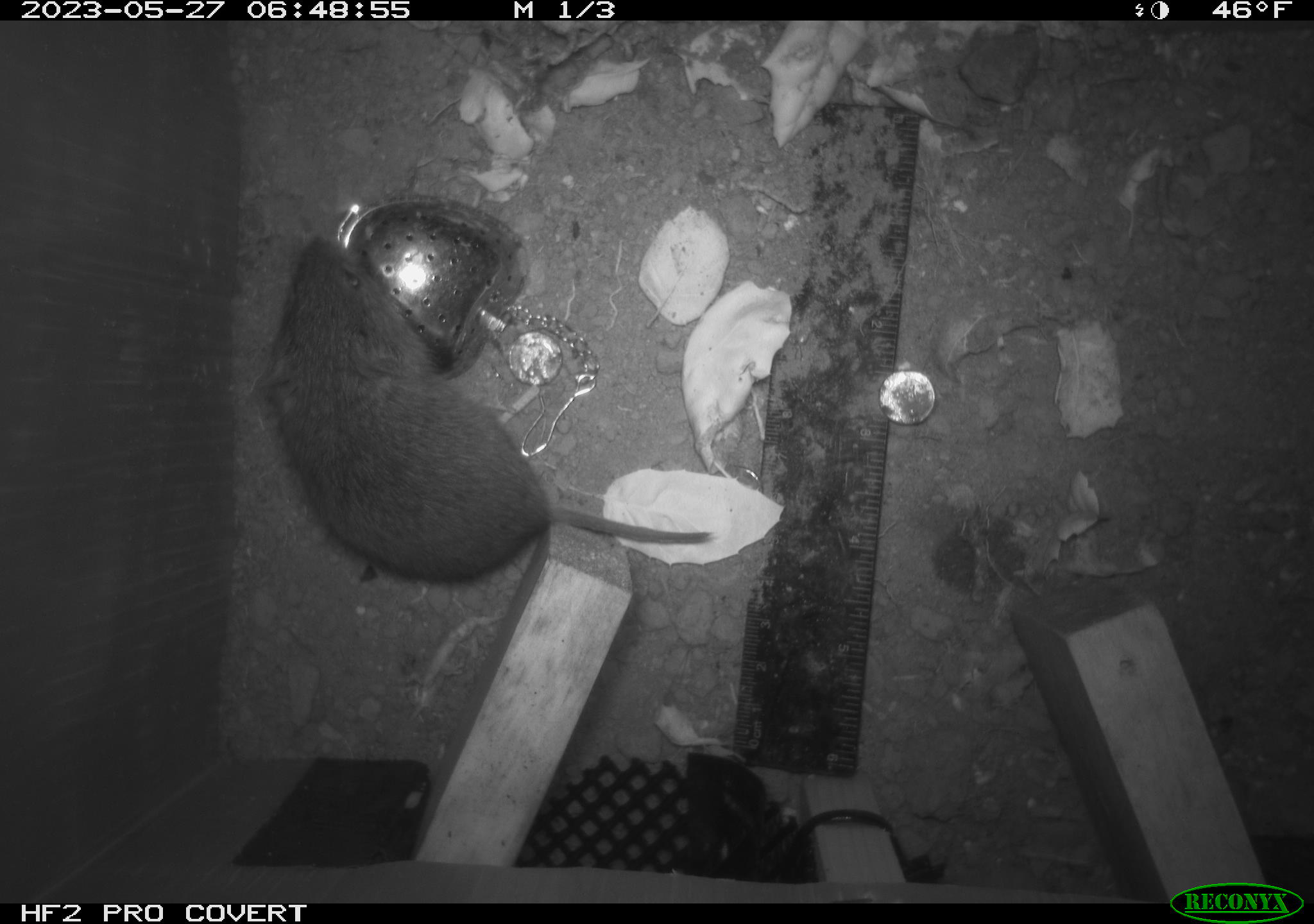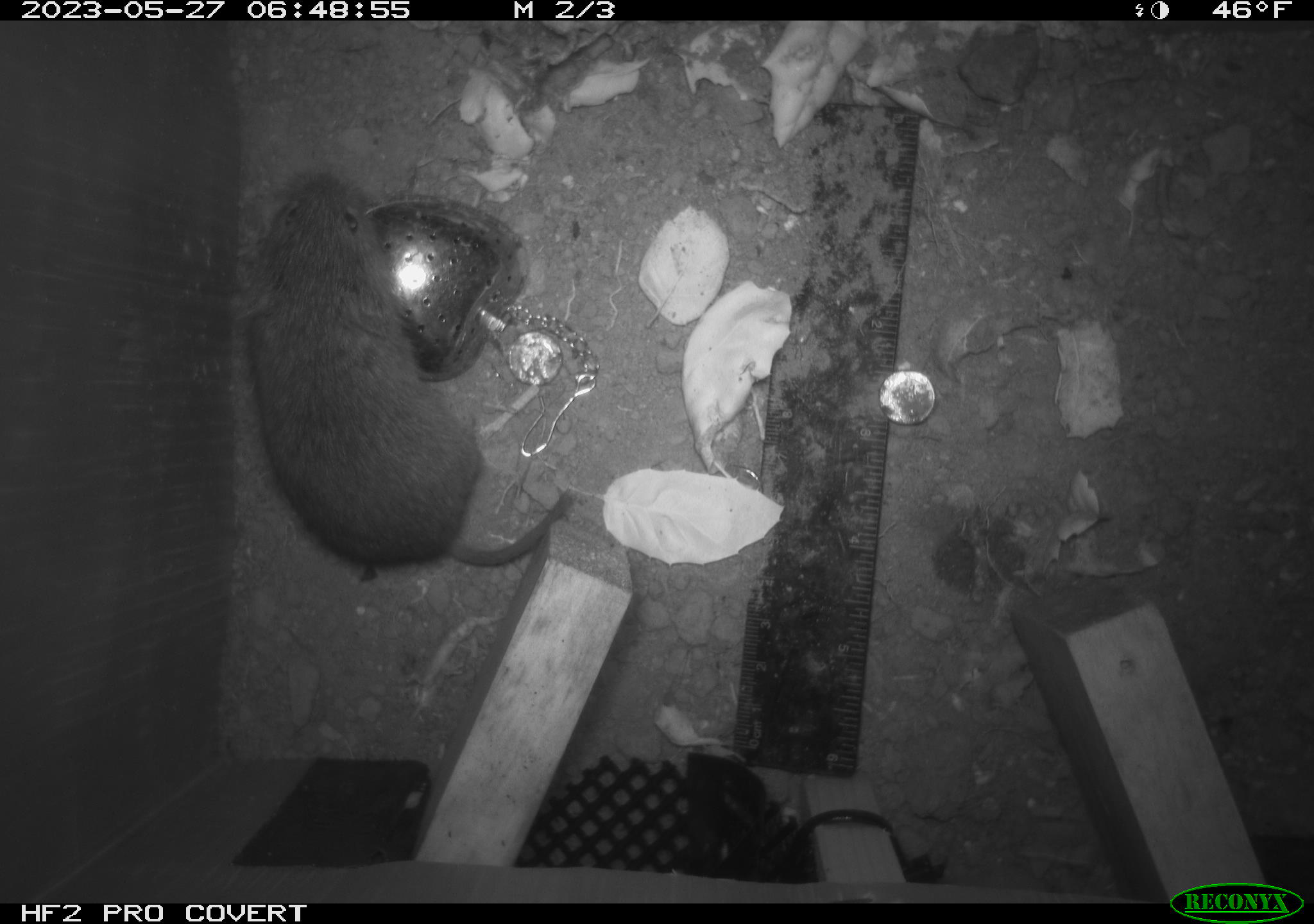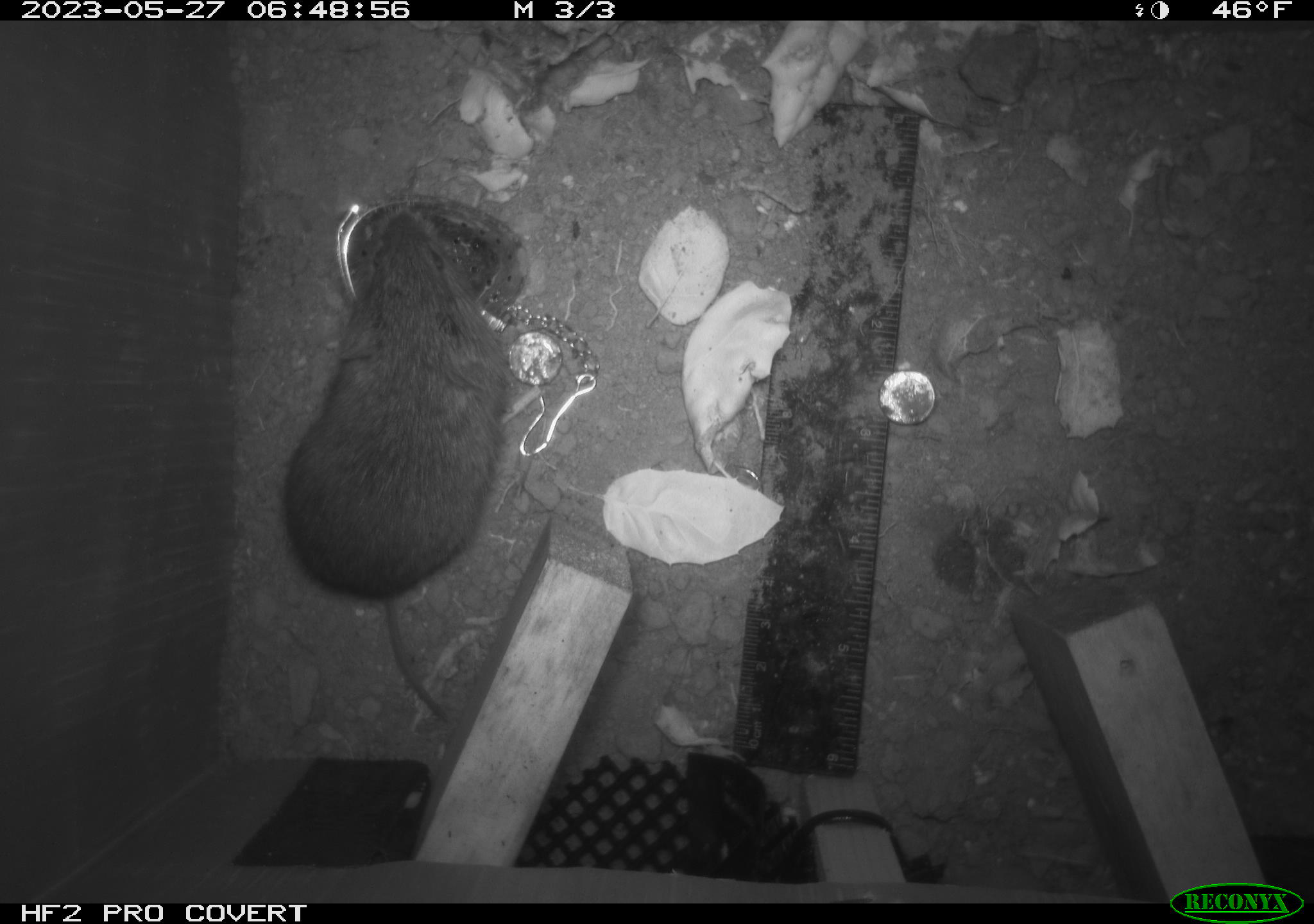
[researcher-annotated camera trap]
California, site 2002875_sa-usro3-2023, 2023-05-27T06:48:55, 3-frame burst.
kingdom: Animalia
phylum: Chordata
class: Mammalia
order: Rodentia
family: Cricetidae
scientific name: Arvicolinae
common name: voles, lemmings, and muskrats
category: arvicolinae subfamily